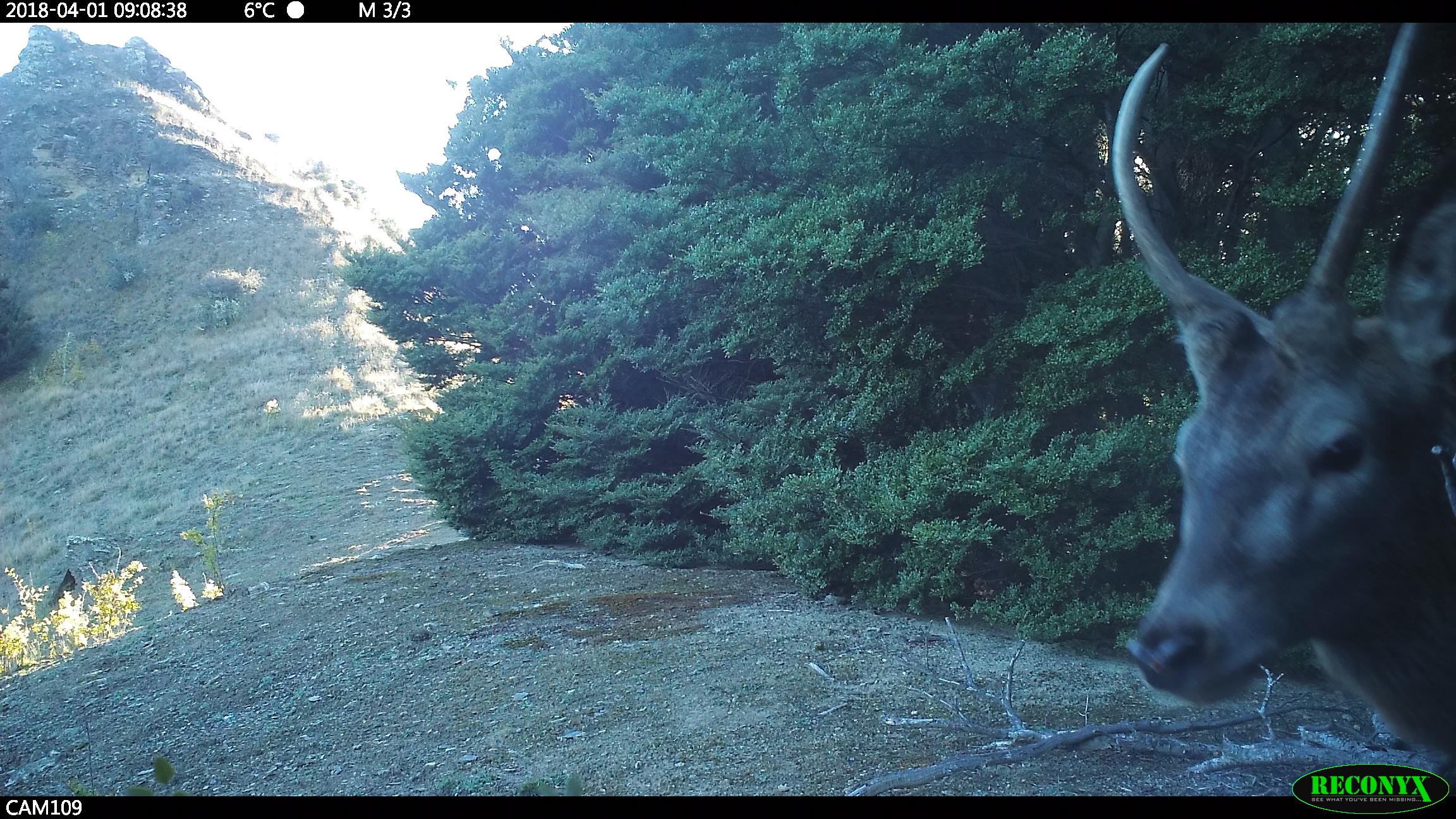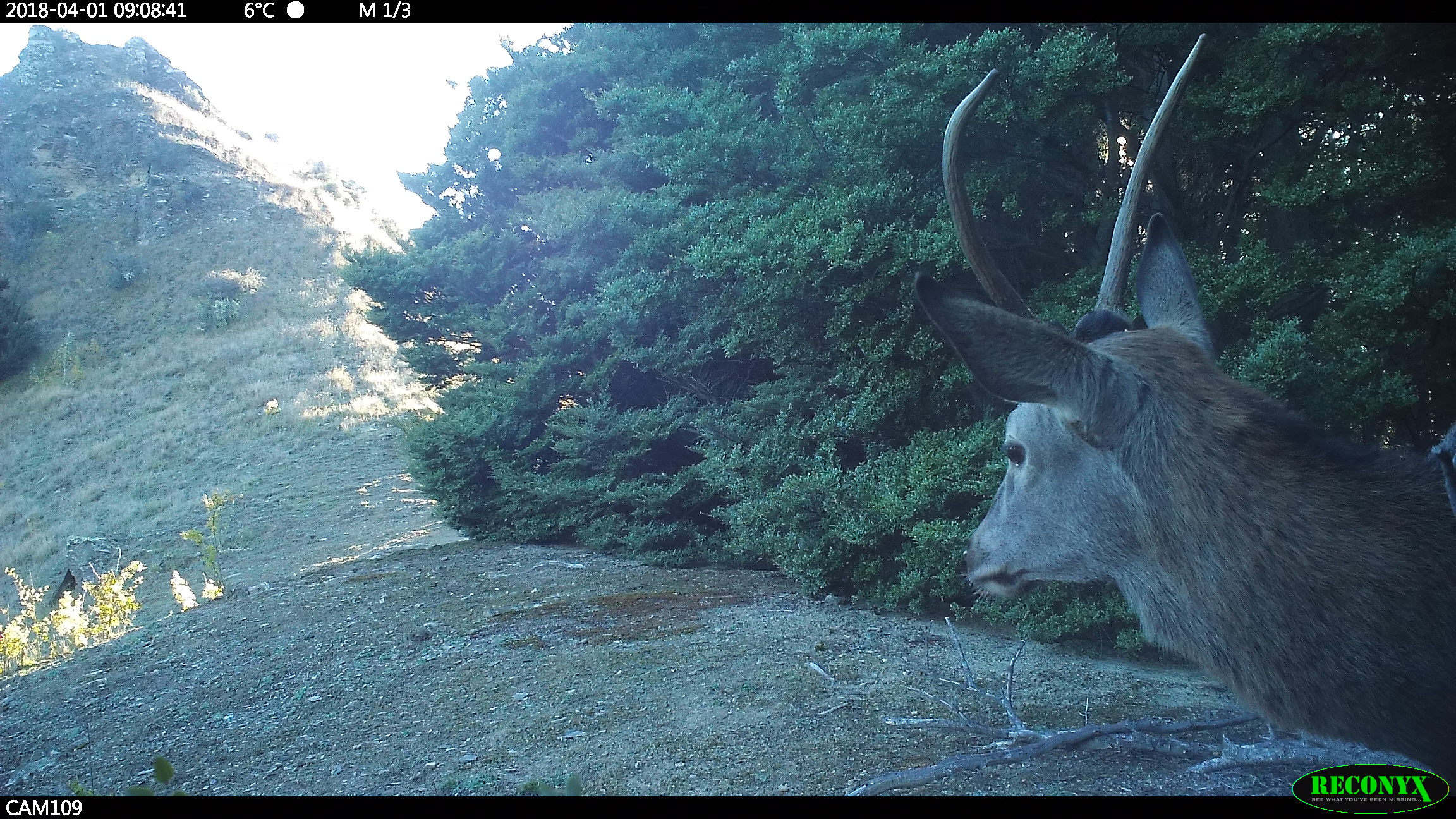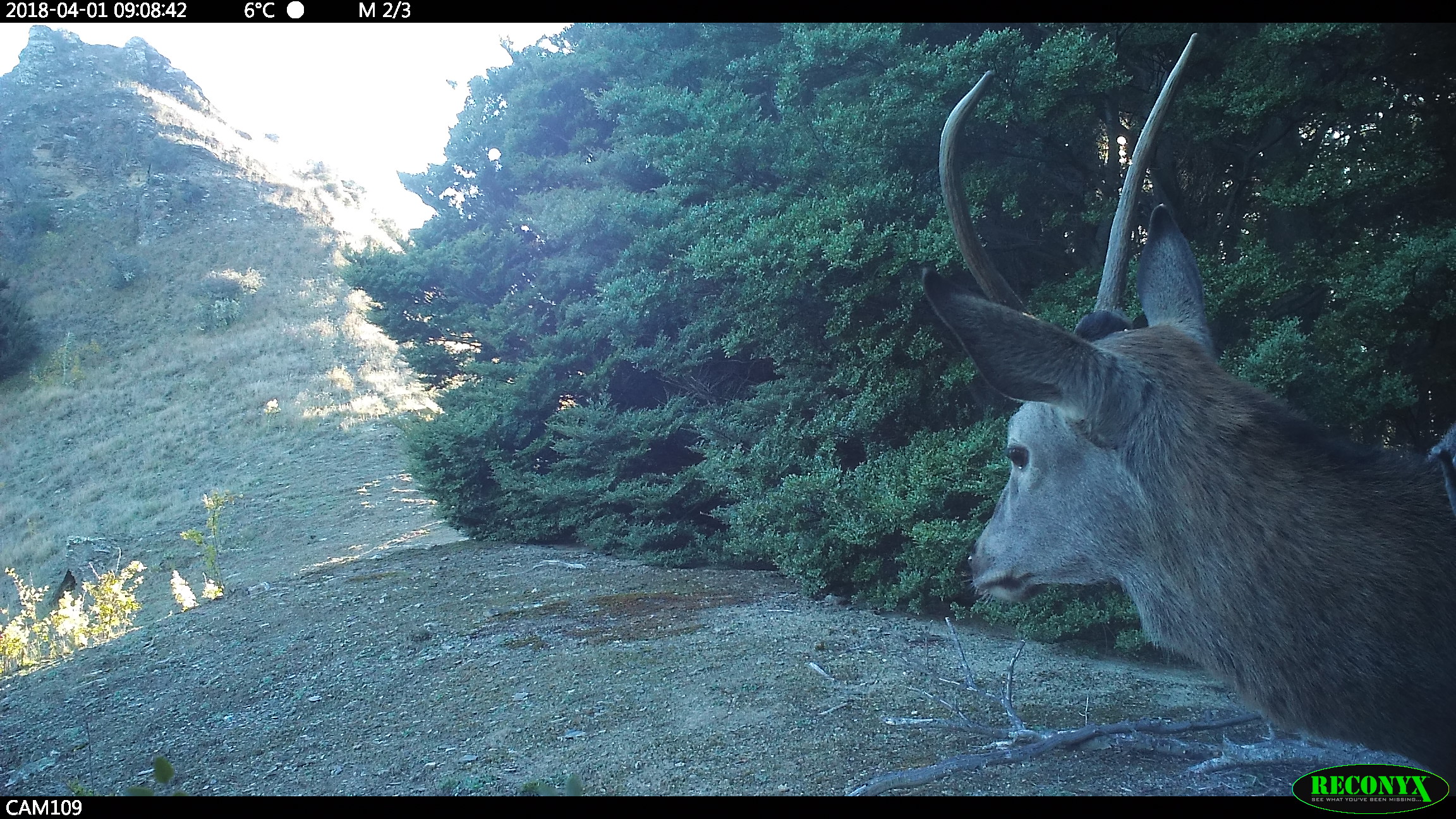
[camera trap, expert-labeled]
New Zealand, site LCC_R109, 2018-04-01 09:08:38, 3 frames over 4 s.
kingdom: Animalia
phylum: Chordata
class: Mammalia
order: Artiodactyla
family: Cervidae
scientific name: Cervidae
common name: deer